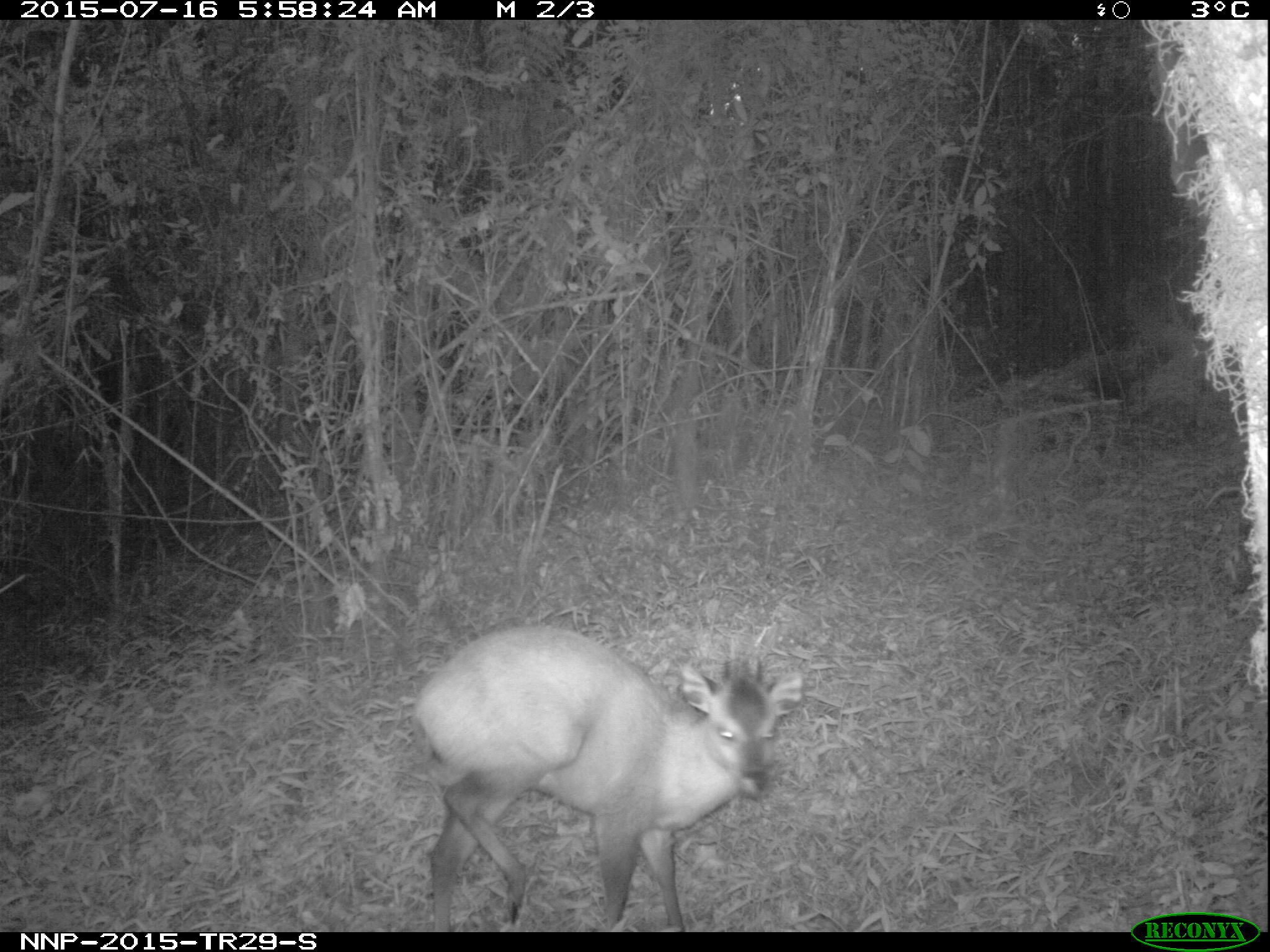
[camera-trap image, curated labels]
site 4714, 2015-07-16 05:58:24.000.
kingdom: Animalia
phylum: Chordata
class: Mammalia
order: Artiodactyla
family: Bovidae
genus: Cephalophus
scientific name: Cephalophus nigrifrons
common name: black-fronted duiker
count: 1